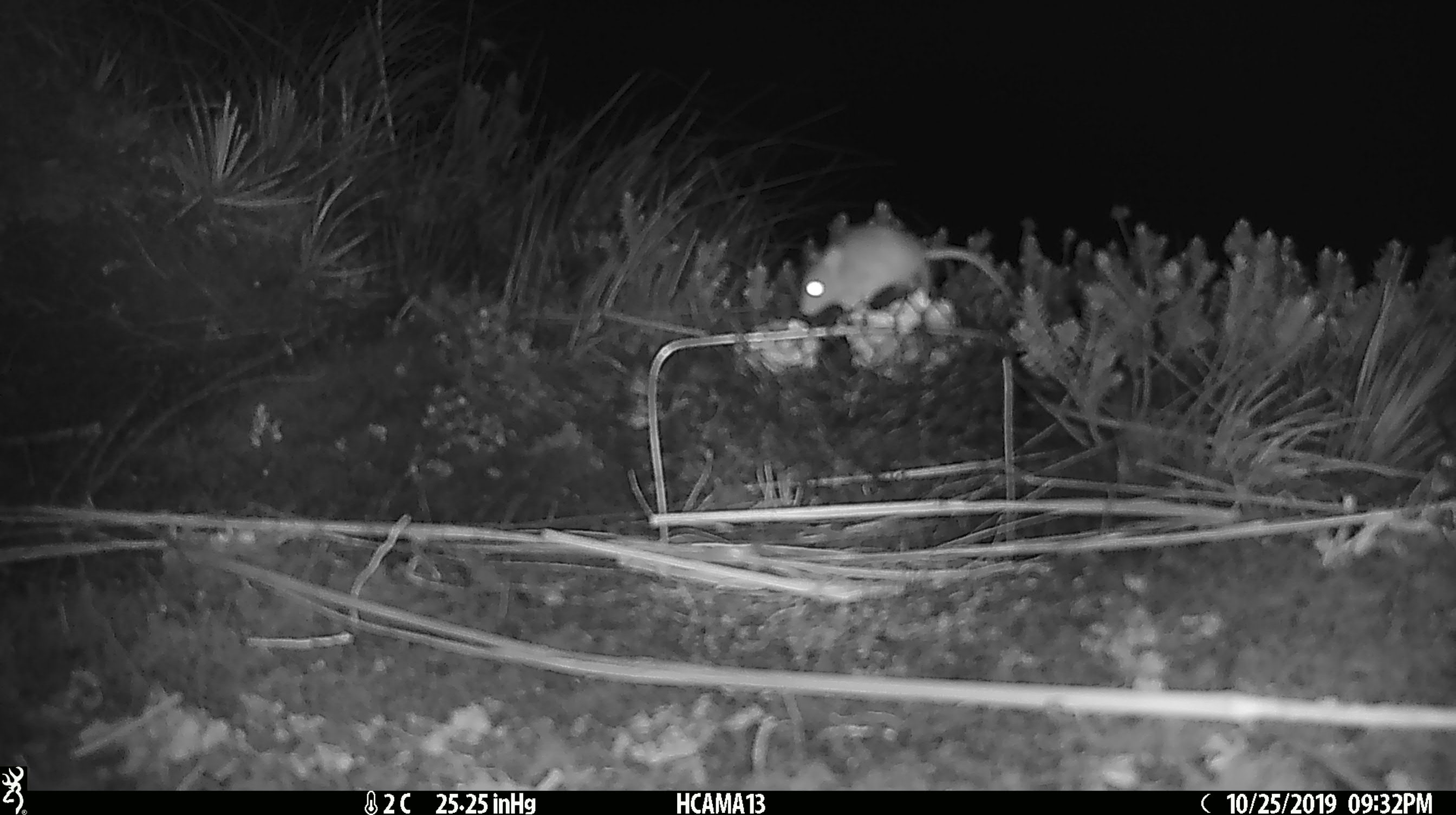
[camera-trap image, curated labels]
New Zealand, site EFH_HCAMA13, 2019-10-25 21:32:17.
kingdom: Animalia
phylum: Chordata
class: Mammalia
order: Rodentia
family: Muridae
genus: Mus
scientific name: Mus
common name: mouse